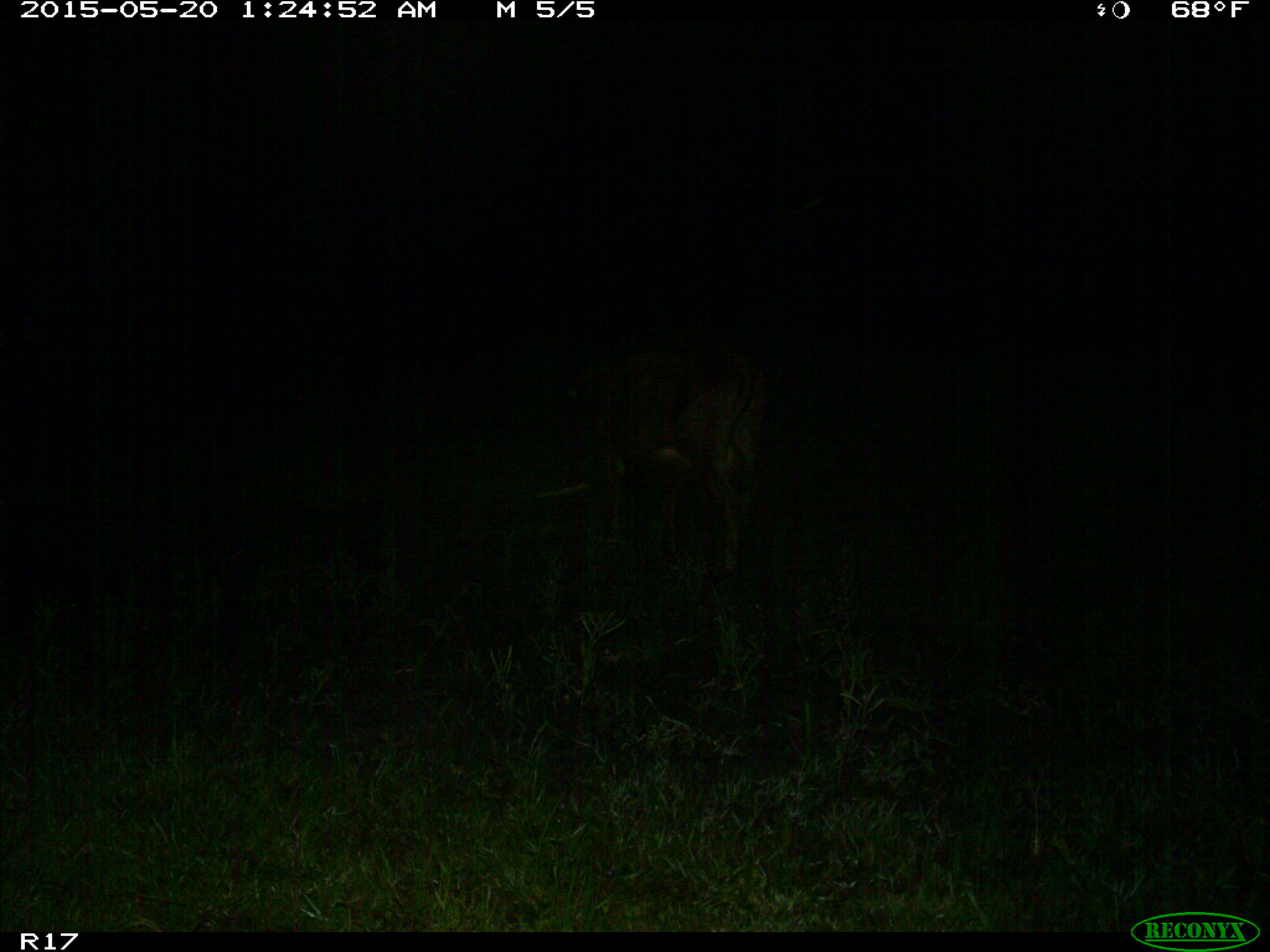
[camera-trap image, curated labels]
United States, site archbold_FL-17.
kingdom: Animalia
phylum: Chordata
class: Mammalia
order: Artiodactyla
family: Bovidae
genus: Bos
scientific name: Bos taurus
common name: domestic cow